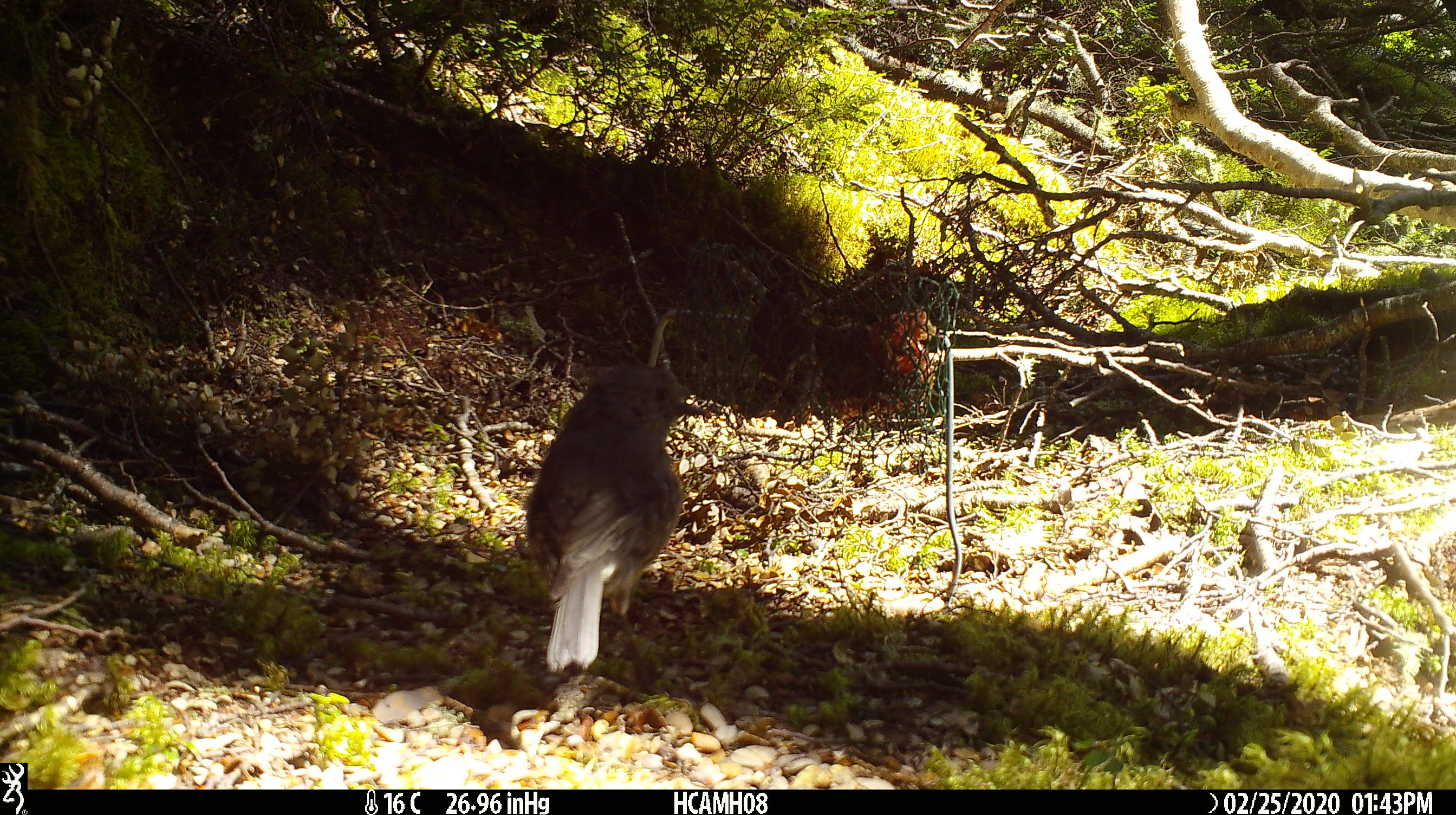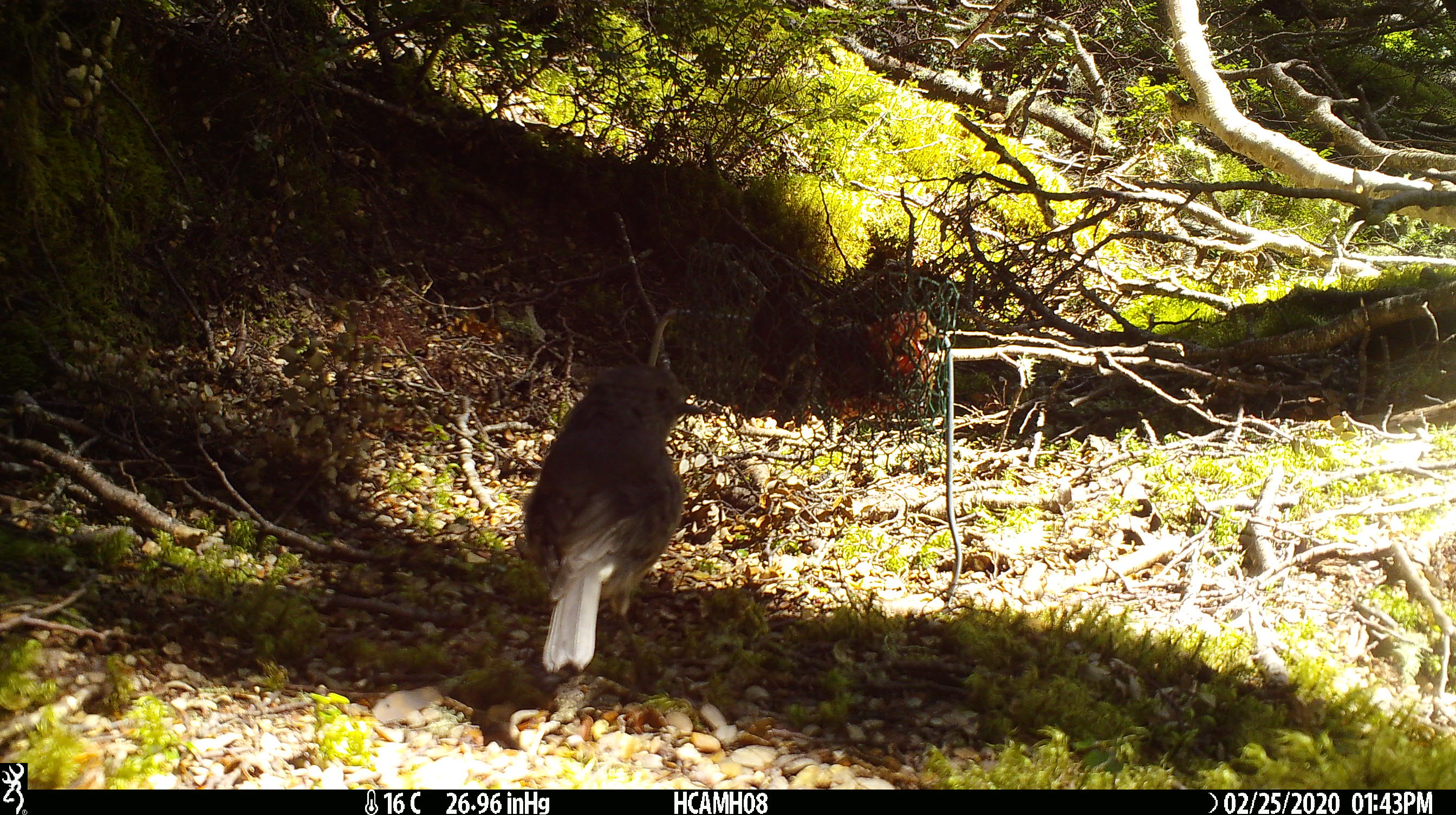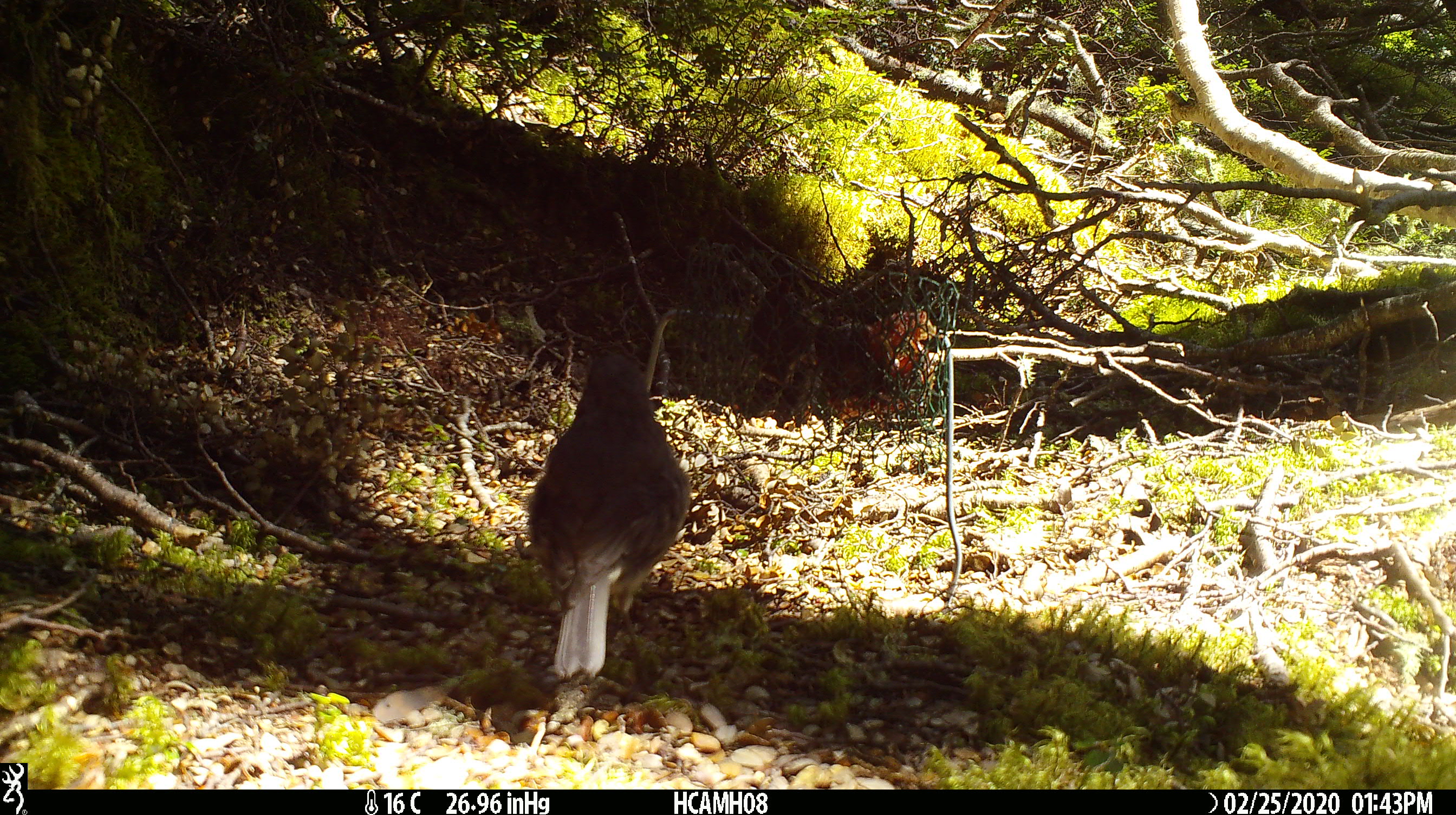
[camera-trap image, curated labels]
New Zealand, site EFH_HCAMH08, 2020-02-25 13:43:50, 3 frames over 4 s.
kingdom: Animalia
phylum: Chordata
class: Aves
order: Passeriformes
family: Petroicidae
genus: Petroica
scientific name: Petroica australis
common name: new zealand robin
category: robin